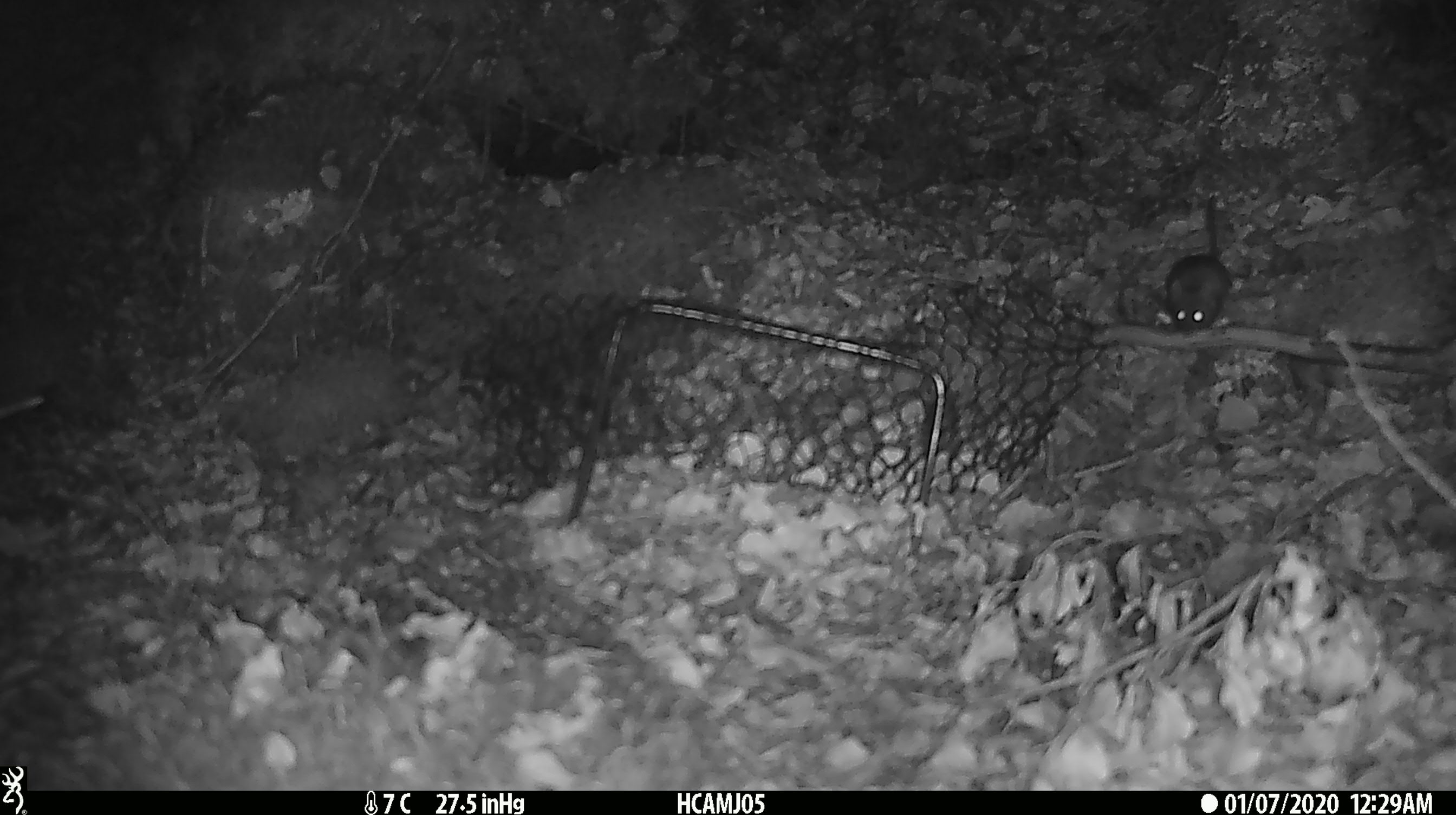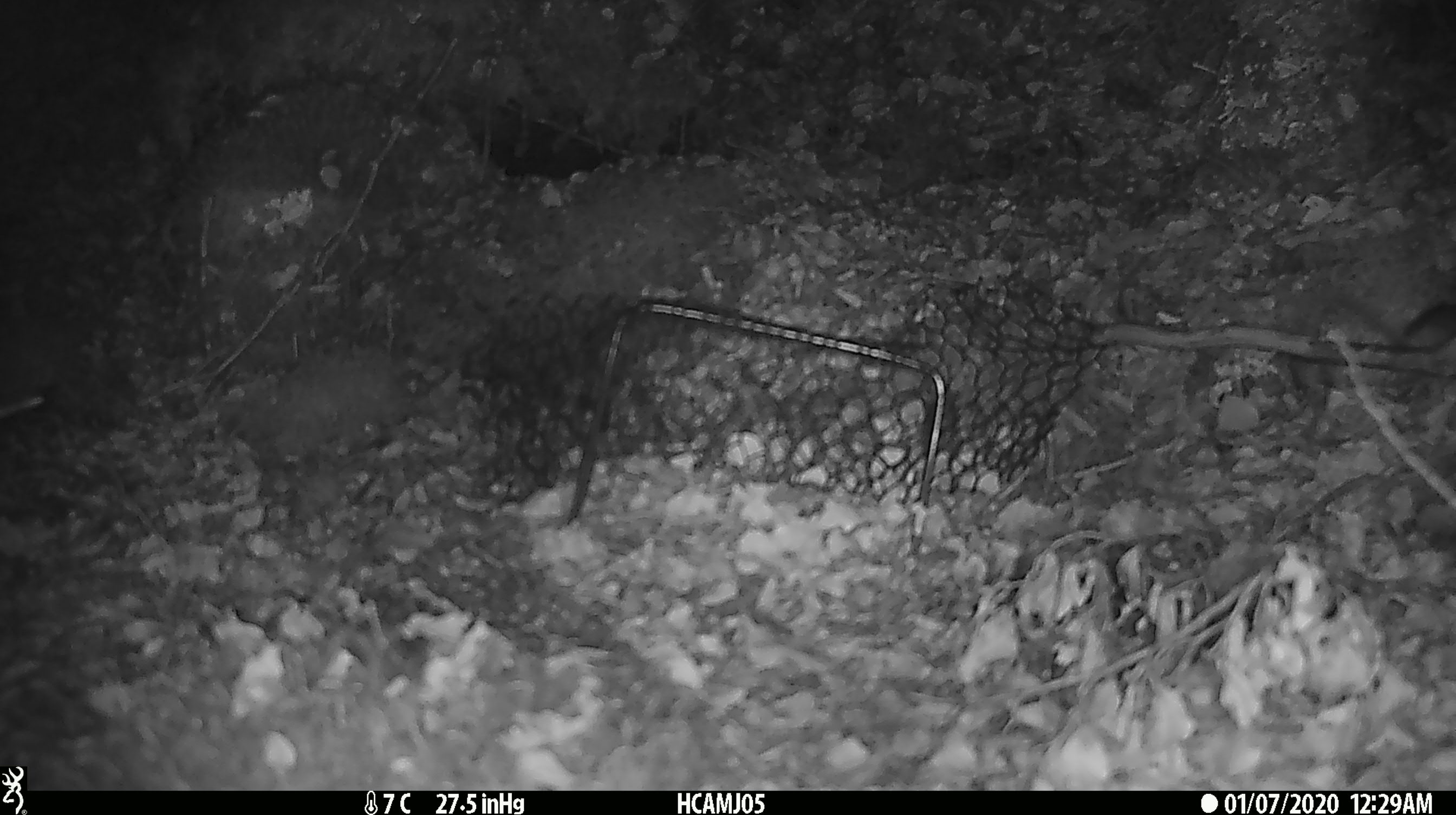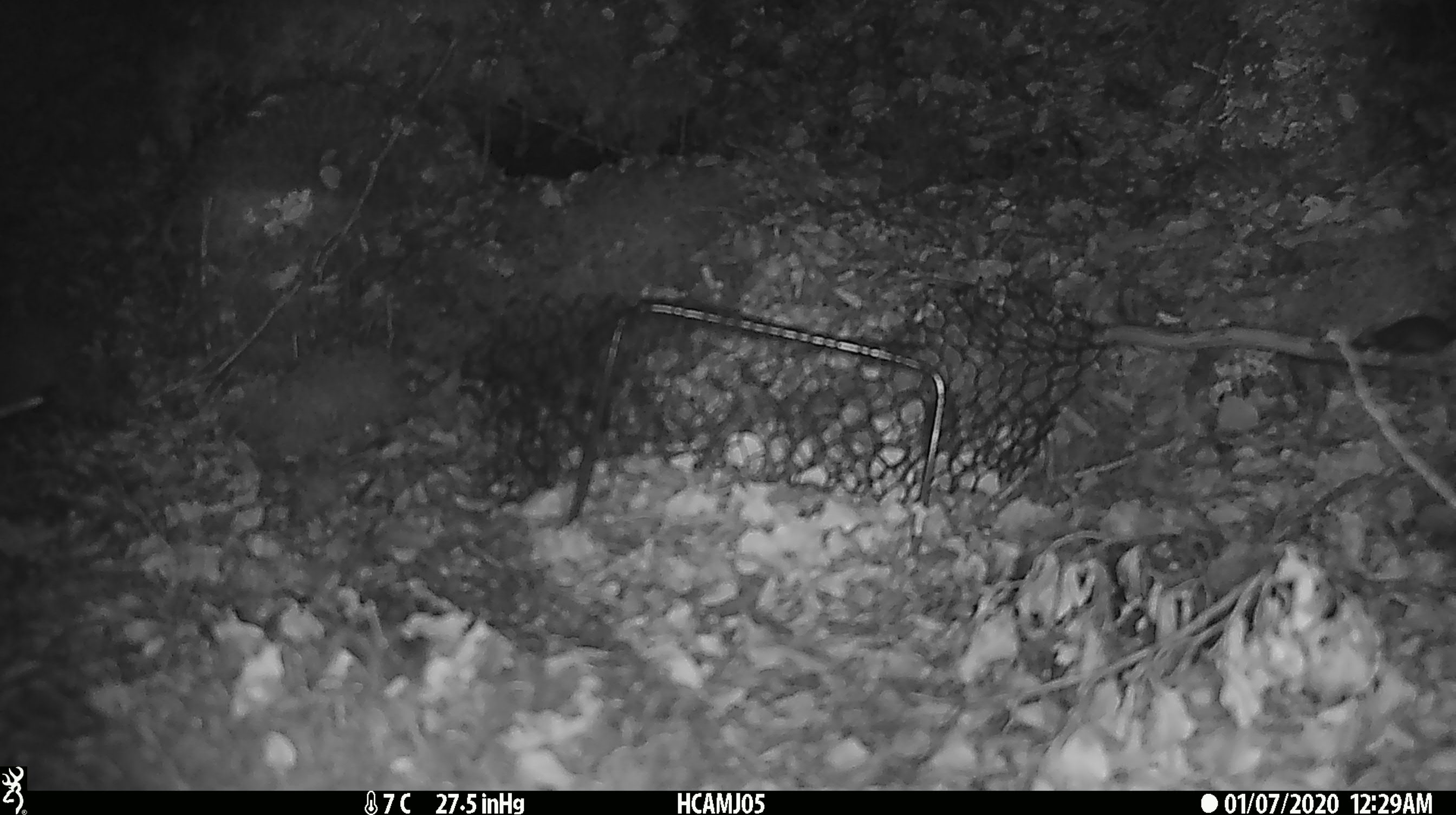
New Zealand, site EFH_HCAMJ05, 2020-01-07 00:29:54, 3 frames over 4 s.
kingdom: Animalia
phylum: Chordata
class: Mammalia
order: Rodentia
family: Muridae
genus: Mus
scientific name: Mus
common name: mouse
Mouse (Mus).